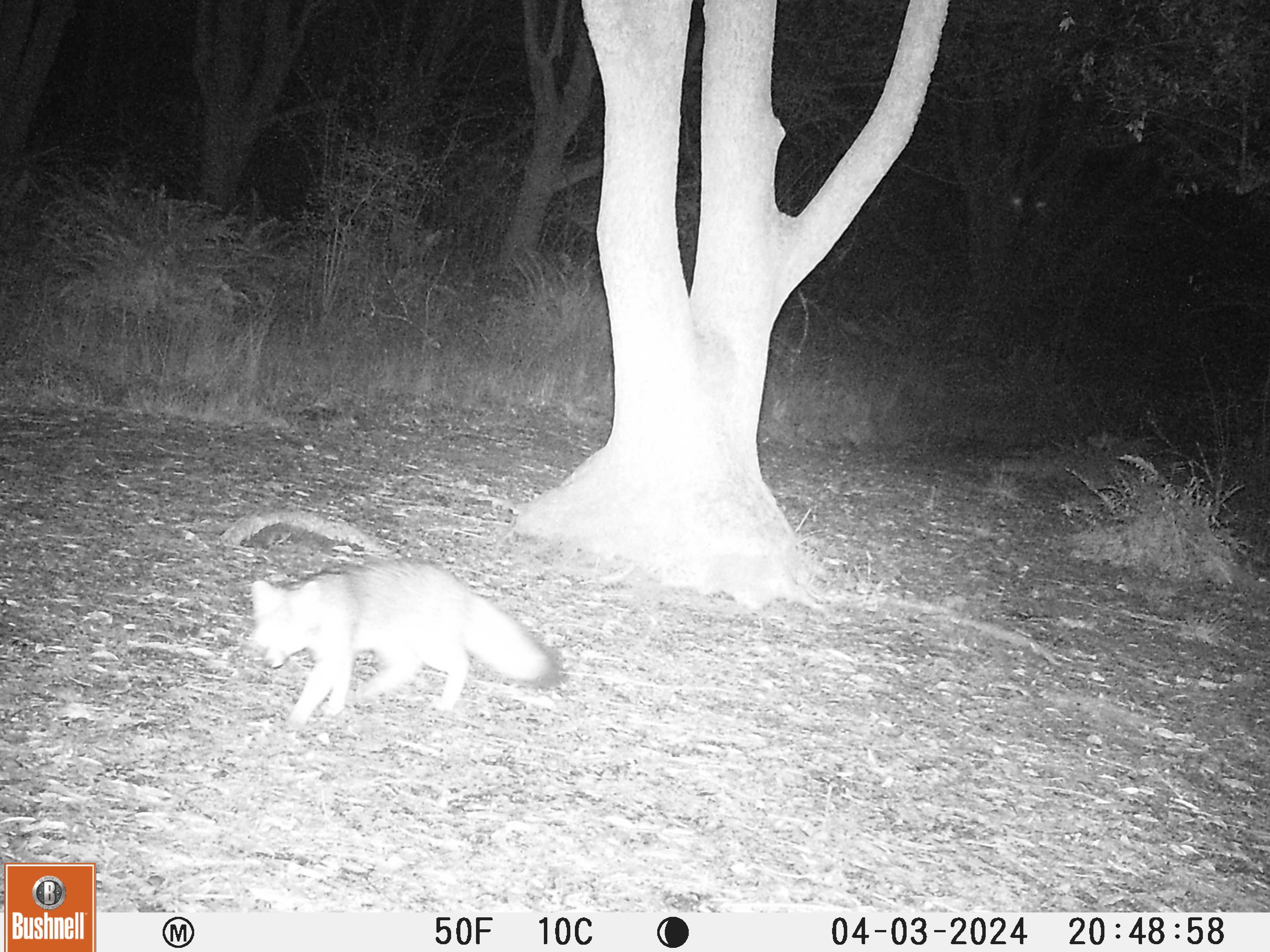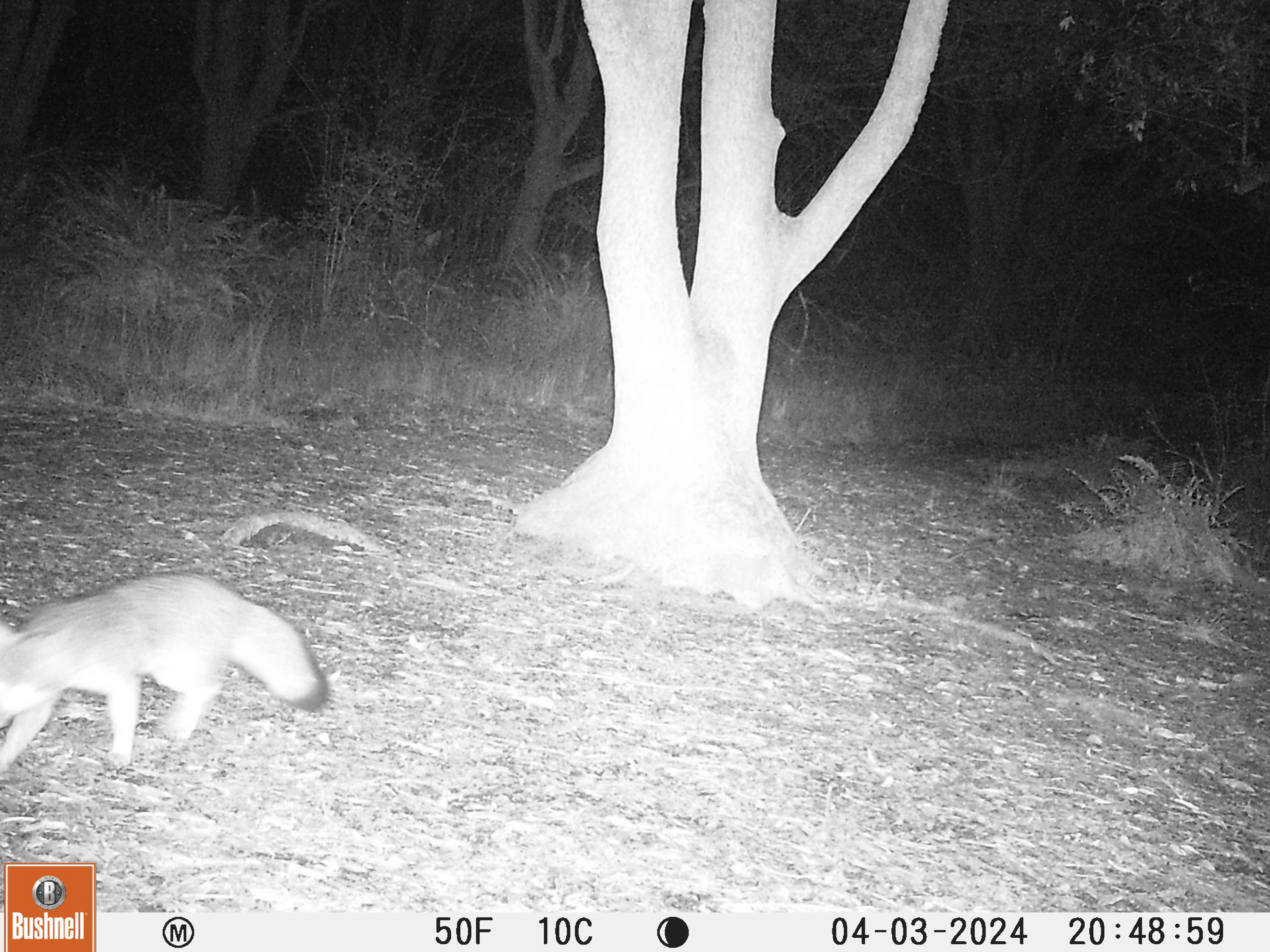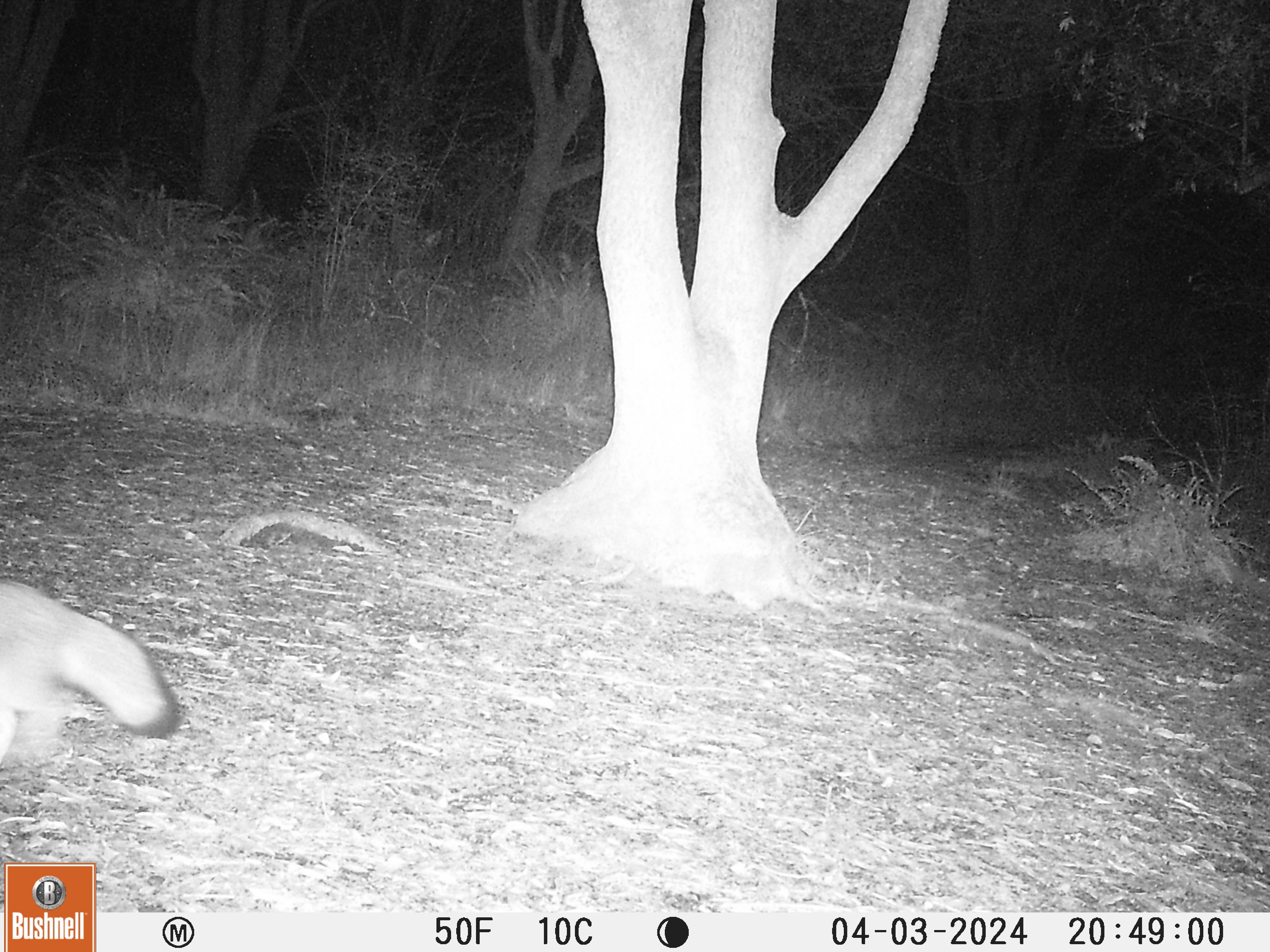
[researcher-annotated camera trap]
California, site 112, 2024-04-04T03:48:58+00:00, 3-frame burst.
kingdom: Animalia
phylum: Chordata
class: Mammalia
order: Carnivora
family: Canidae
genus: Urocyon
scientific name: Urocyon cinereoargenteus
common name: gray fox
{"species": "gray fox (Urocyon cinereoargenteus)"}